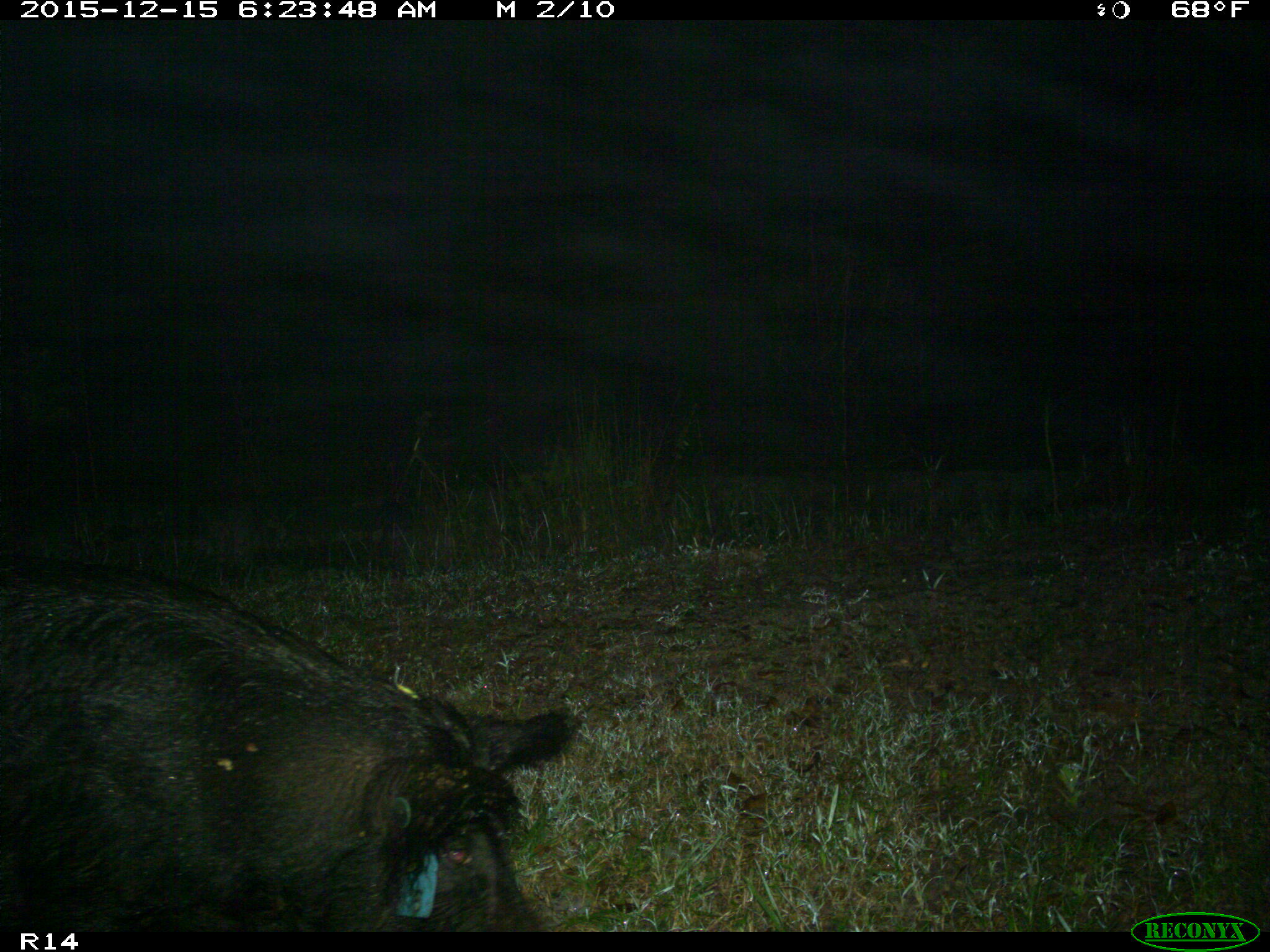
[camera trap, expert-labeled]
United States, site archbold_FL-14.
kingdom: Animalia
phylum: Chordata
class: Mammalia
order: Artiodactyla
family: Suidae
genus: Sus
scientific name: Sus scrofa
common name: wild boar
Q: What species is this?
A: Sus scrofa (wild boar).